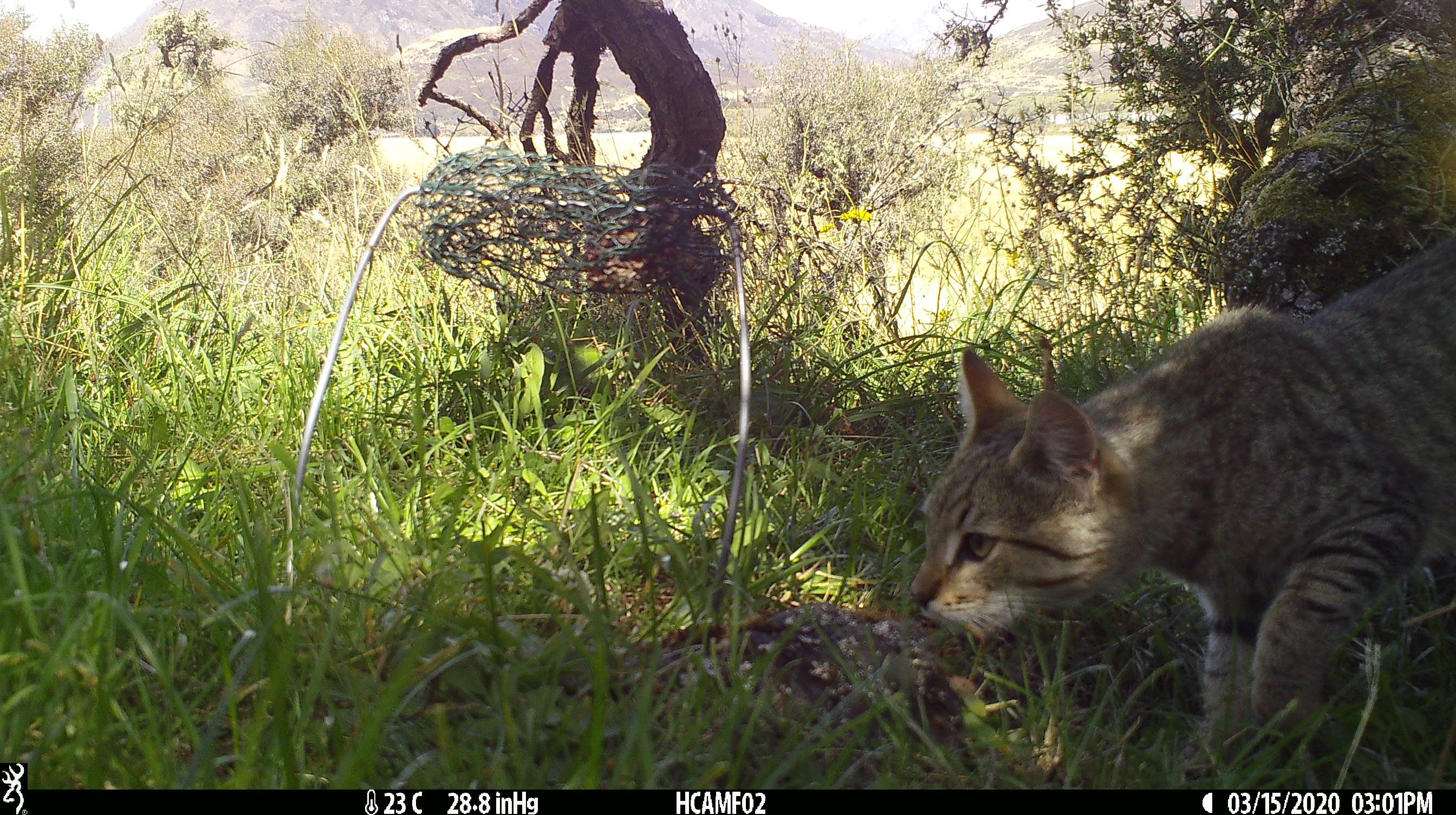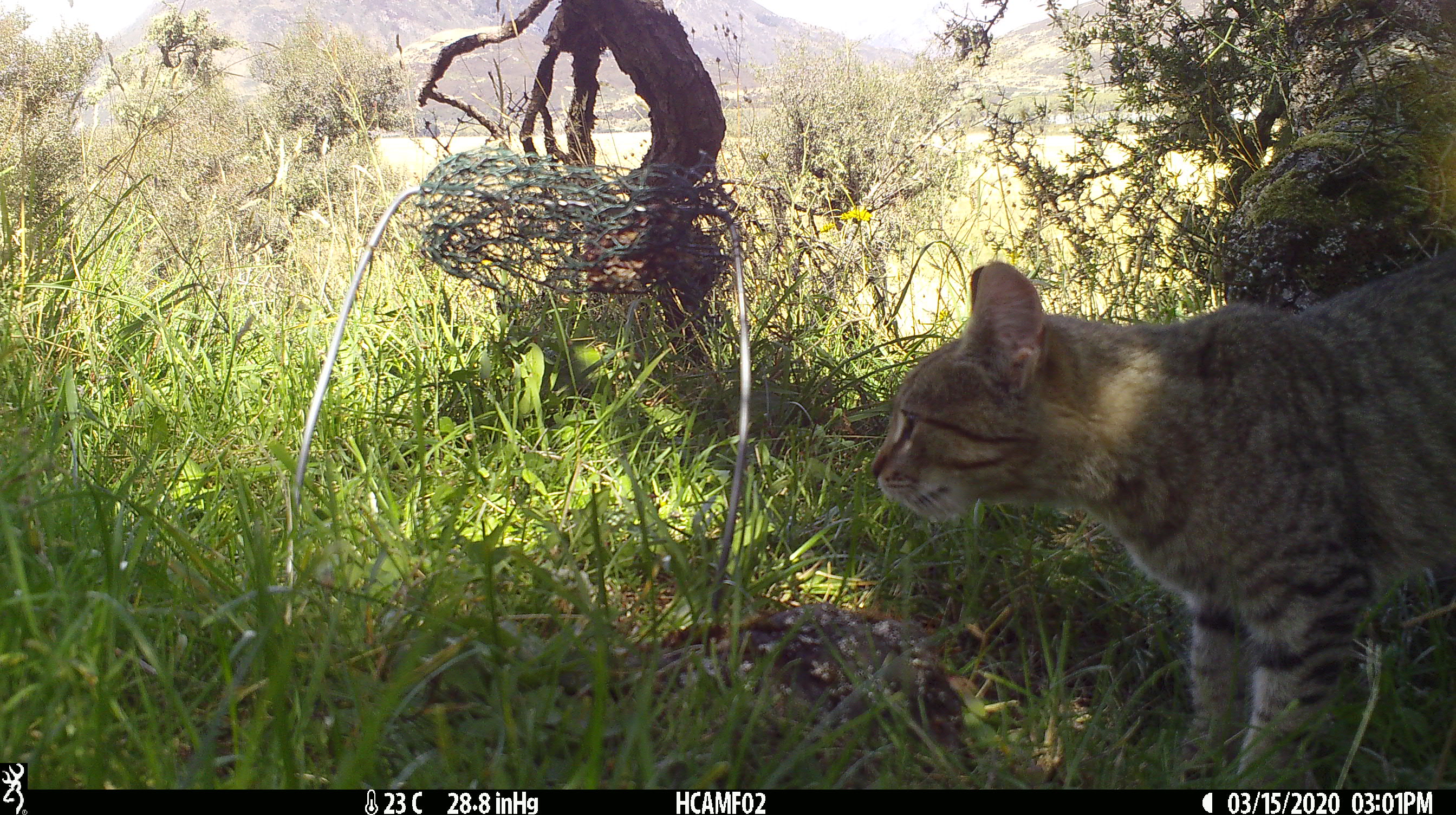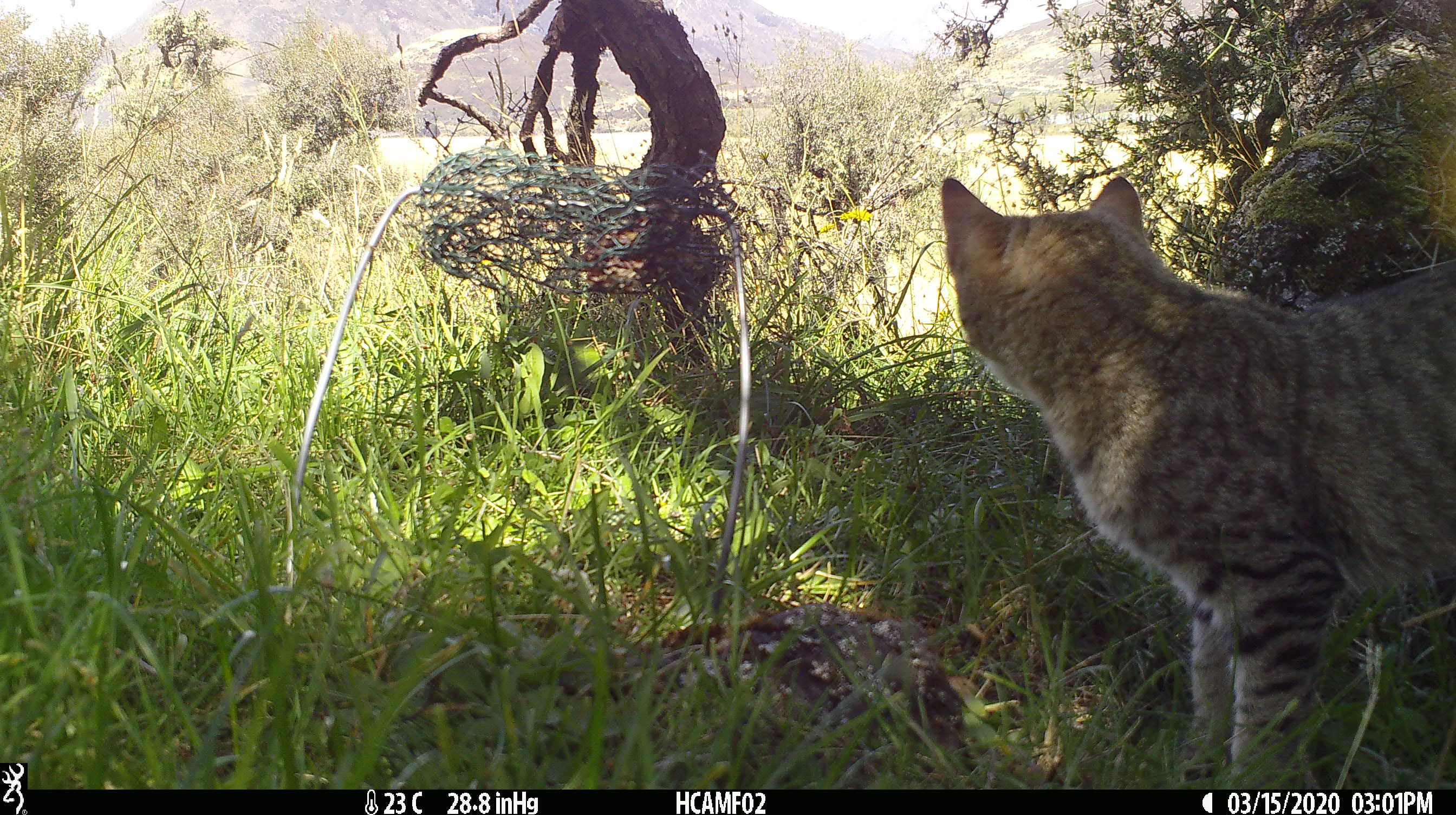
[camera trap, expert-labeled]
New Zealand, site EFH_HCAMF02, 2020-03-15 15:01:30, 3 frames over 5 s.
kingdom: Animalia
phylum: Chordata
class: Mammalia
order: Carnivora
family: Felidae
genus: Felis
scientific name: Felis catus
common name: domestic cat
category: cat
Cat (domestic cat) (Felis catus).